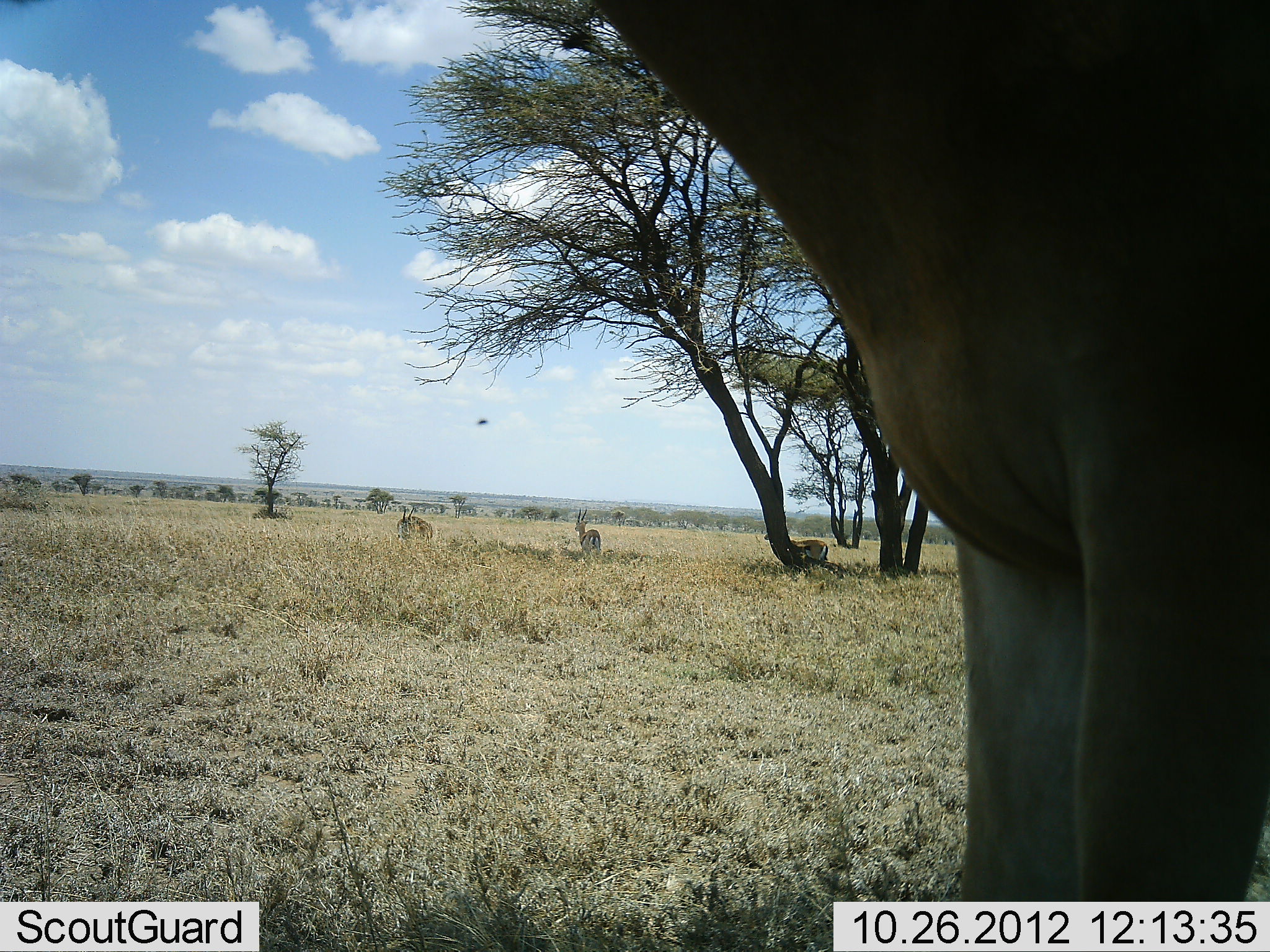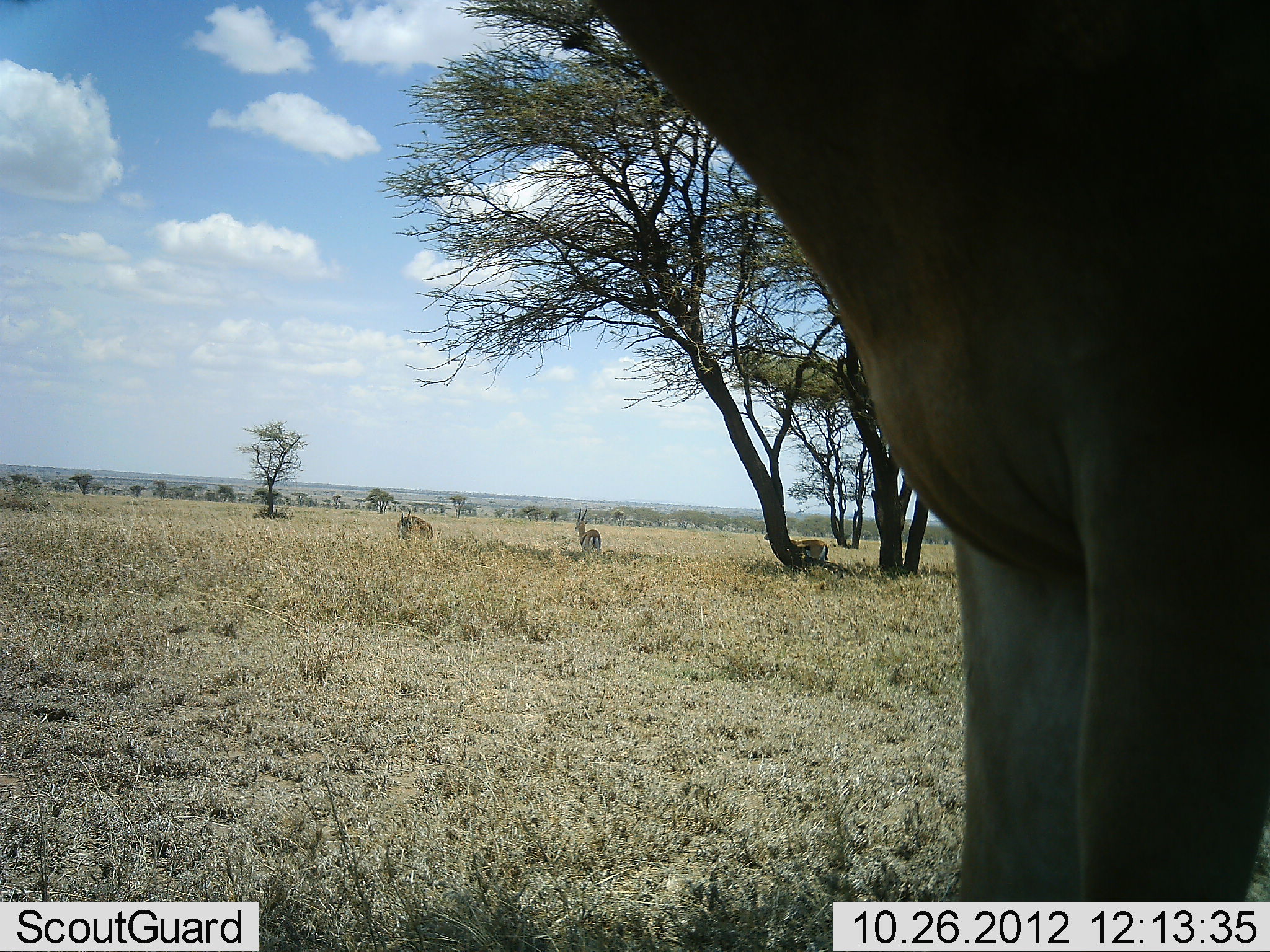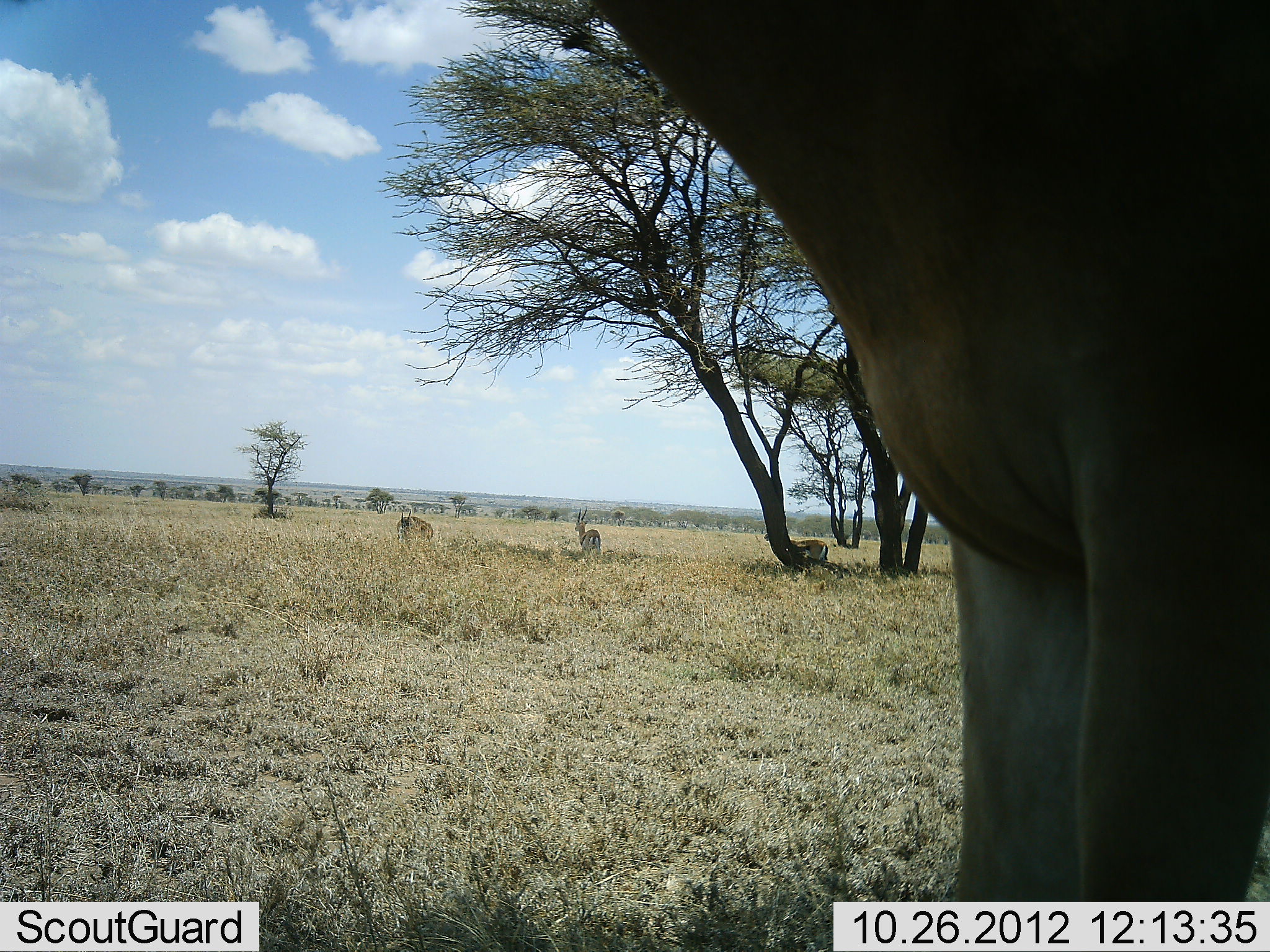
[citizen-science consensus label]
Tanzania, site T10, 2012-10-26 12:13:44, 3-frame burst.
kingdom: Animalia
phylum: Chordata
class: Mammalia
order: Artiodactyla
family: Bovidae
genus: Eudorcas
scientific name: Eudorcas thomsonii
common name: thomson's gazelle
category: gazellethomsons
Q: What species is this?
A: Gazellethomsons (thomson's gazelle) (Eudorcas thomsonii).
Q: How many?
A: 3.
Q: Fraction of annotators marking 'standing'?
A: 100%.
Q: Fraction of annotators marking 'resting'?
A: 0%.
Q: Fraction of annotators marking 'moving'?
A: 0%.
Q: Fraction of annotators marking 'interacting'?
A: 0%.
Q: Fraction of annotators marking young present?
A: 0%.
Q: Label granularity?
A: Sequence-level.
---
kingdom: Animalia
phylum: Chordata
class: Mammalia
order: Artiodactyla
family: Bovidae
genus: Alcelaphus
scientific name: Alcelaphus buselaphus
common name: hartebeest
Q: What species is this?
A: Hartebeest (Alcelaphus buselaphus).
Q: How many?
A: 1.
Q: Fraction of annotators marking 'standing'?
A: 100%.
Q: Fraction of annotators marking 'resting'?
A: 0%.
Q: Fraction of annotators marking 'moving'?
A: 0%.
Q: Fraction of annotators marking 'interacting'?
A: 0%.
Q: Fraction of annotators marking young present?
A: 0%.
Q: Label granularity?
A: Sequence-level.